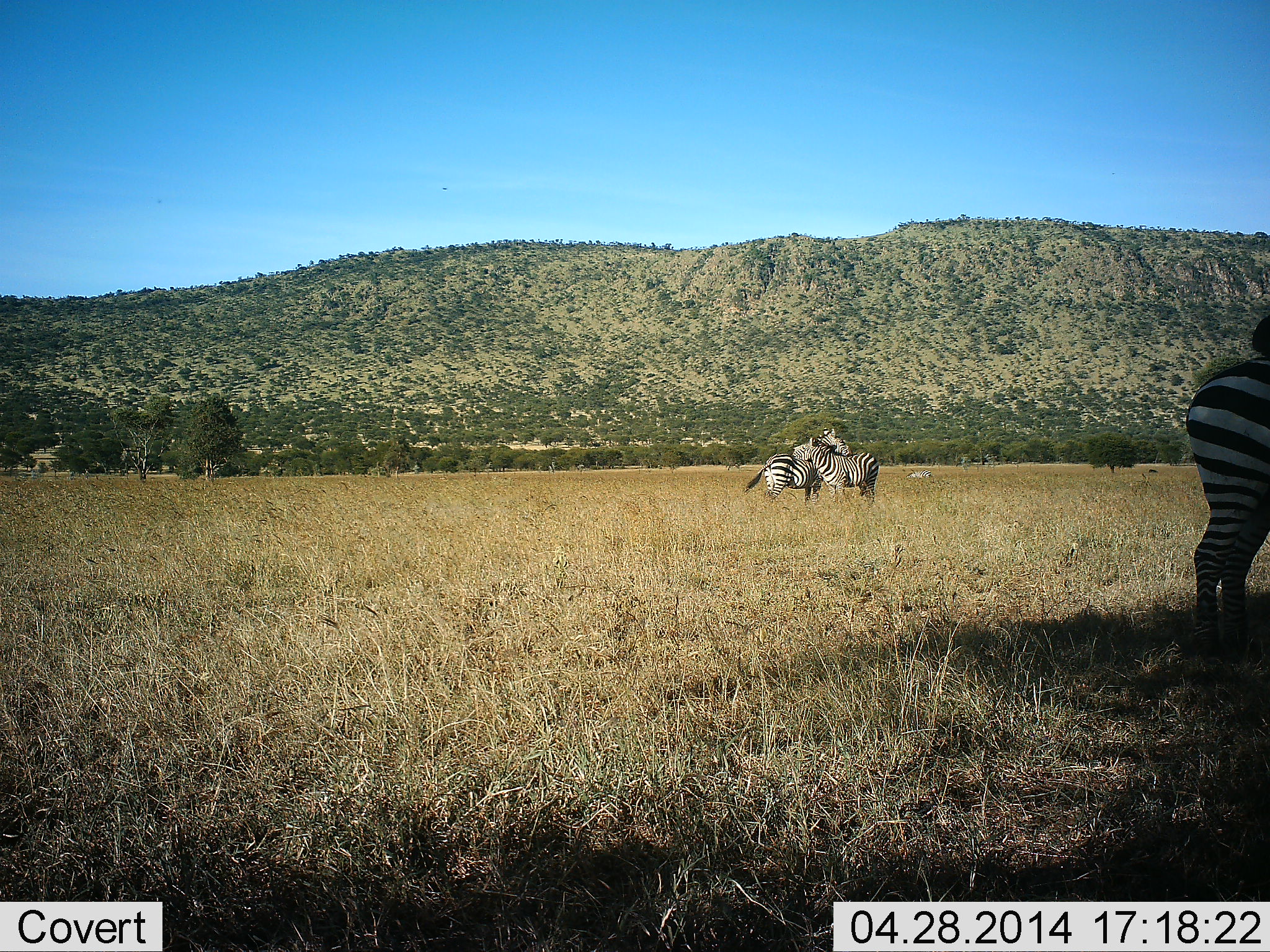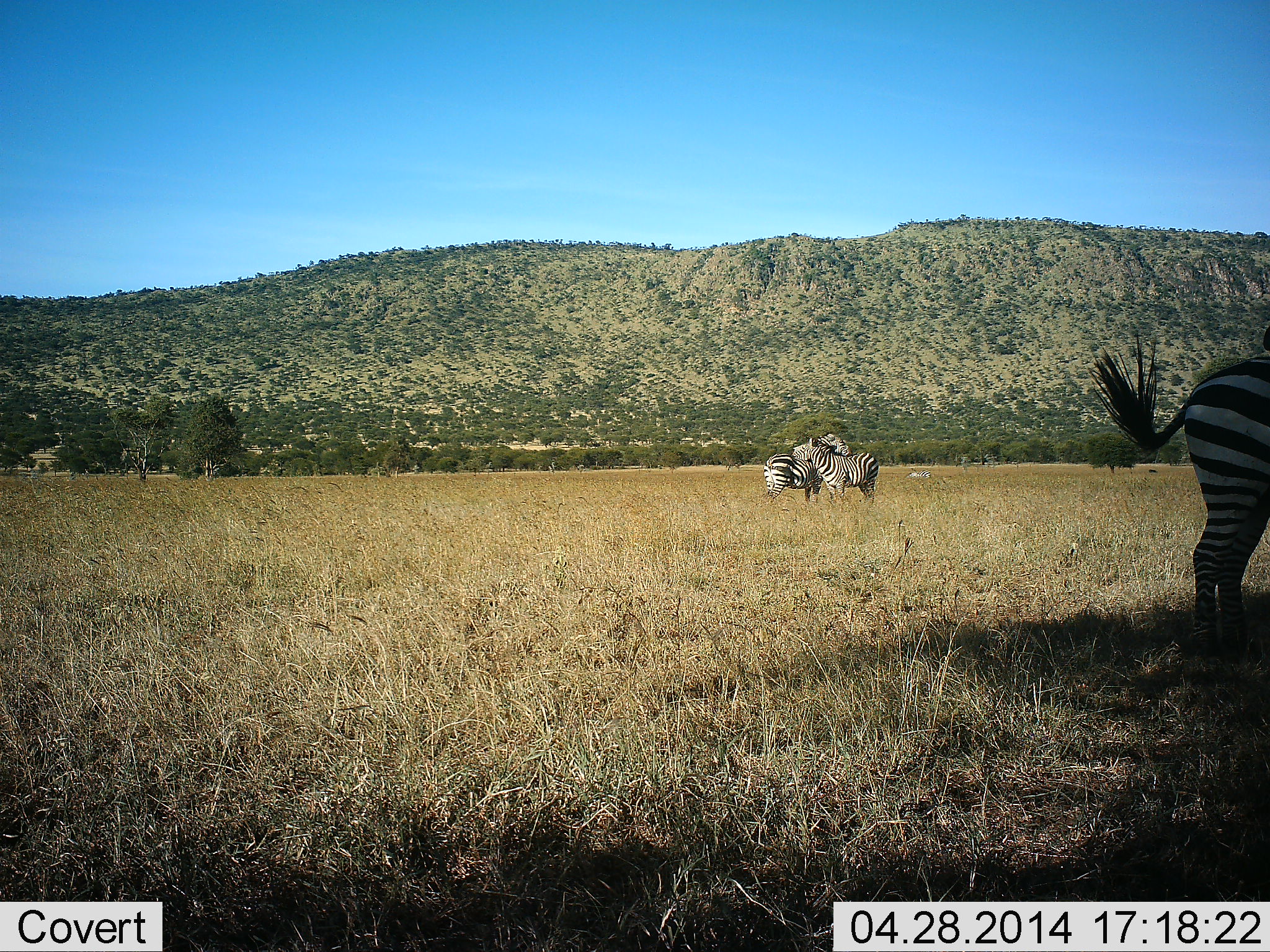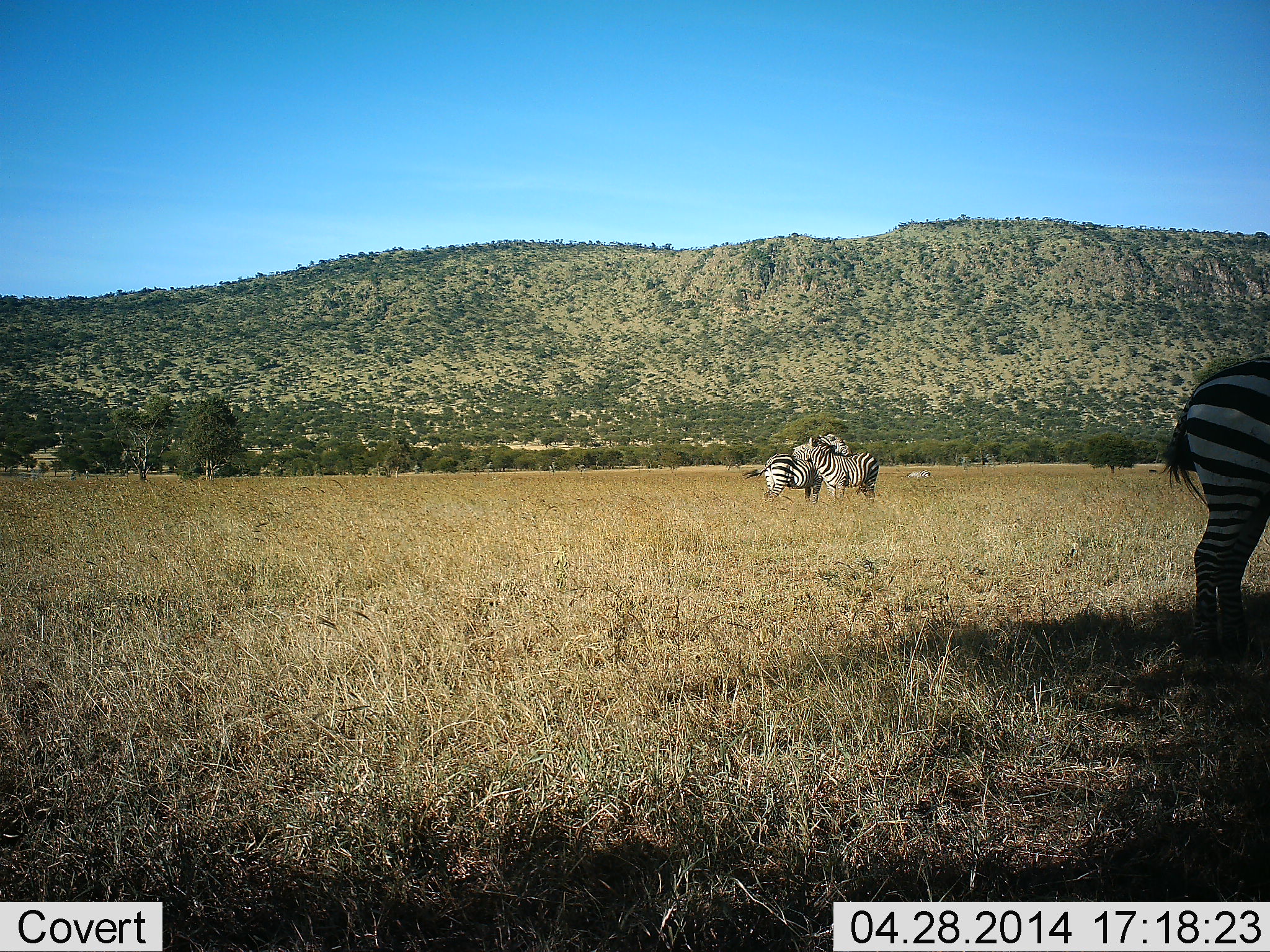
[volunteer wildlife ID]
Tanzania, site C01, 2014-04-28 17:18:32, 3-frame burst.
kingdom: Animalia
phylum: Chordata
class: Mammalia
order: Perissodactyla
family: Equidae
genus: Equus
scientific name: Equus quagga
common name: plains zebra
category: zebra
Zebra (plains zebra) (Equus quagga), count 3. Behavior (volunteer vote fractions): standing 90%, resting 10%, moving 0%, interacting 80%. Young present (vote fraction): 0%. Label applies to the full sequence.